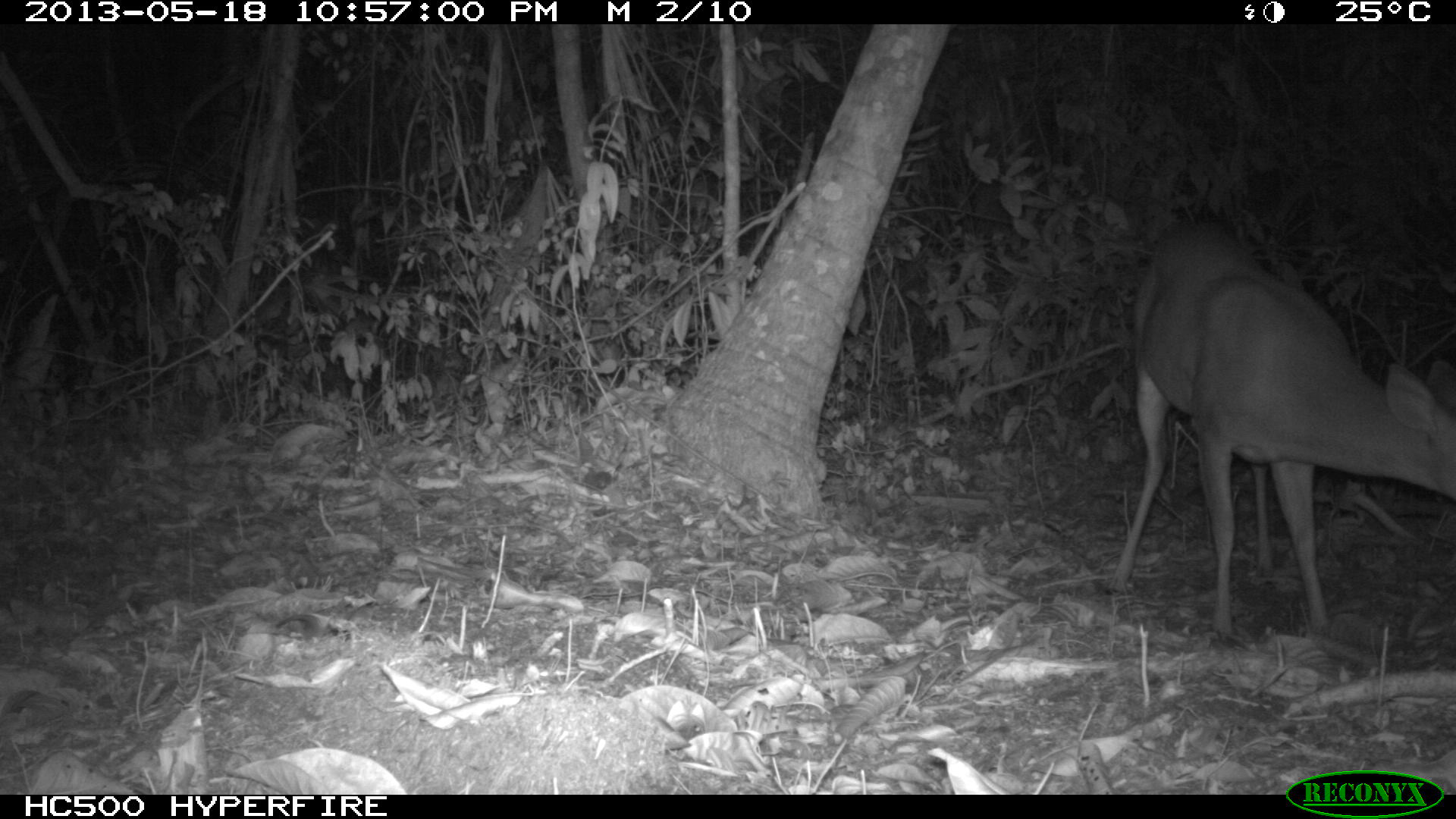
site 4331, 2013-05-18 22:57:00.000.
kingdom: Animalia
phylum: Chordata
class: Mammalia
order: Artiodactyla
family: Cervidae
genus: Mazama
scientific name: Mazama temama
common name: central american red brocket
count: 1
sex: male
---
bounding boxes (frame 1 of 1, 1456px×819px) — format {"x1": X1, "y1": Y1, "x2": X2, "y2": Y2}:
mazama temama: {"x1": 1102, "y1": 220, "x2": 1456, "y2": 641}